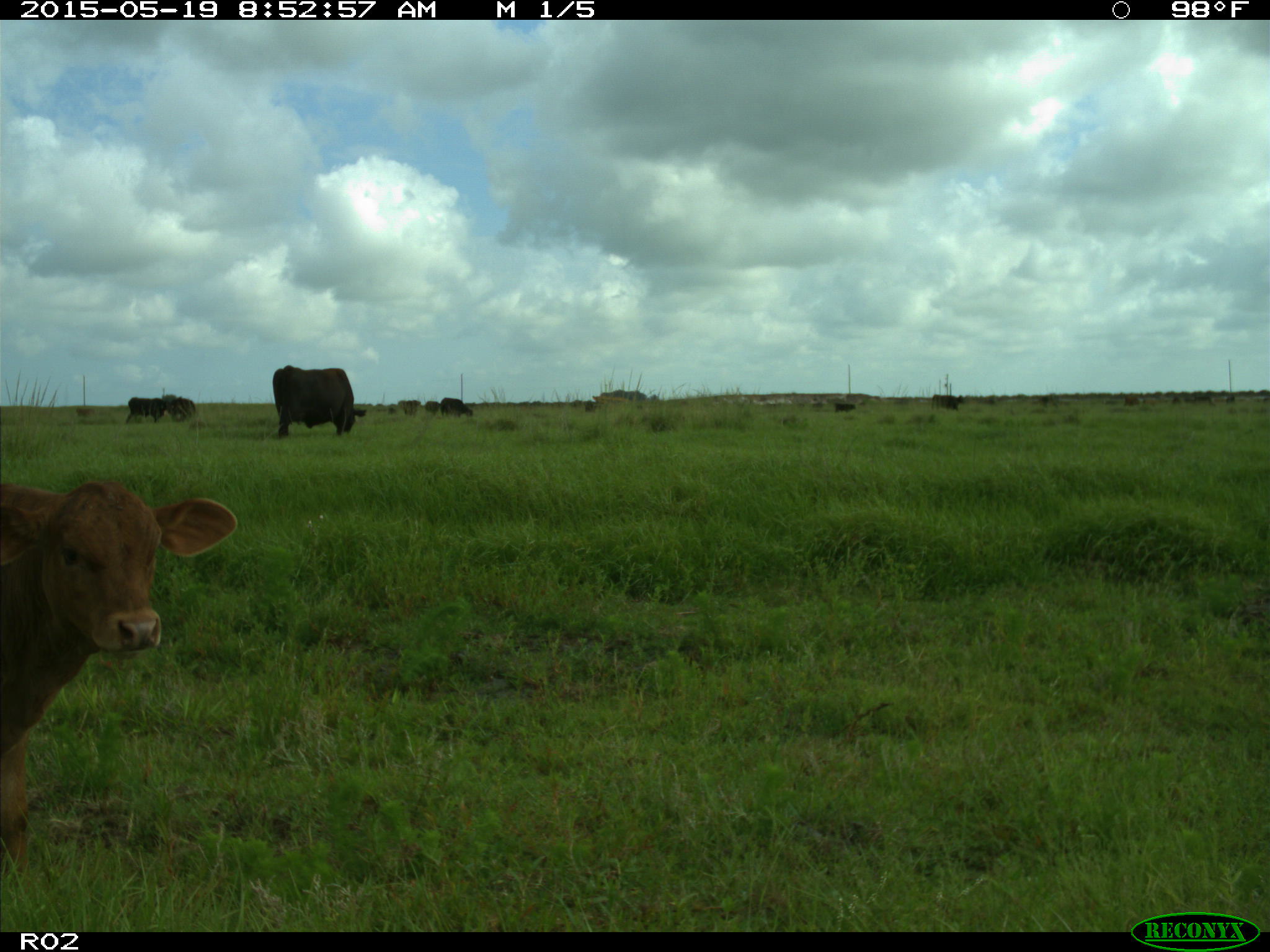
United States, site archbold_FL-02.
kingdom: Animalia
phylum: Chordata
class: Mammalia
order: Artiodactyla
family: Bovidae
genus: Bos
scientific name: Bos taurus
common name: domestic cow